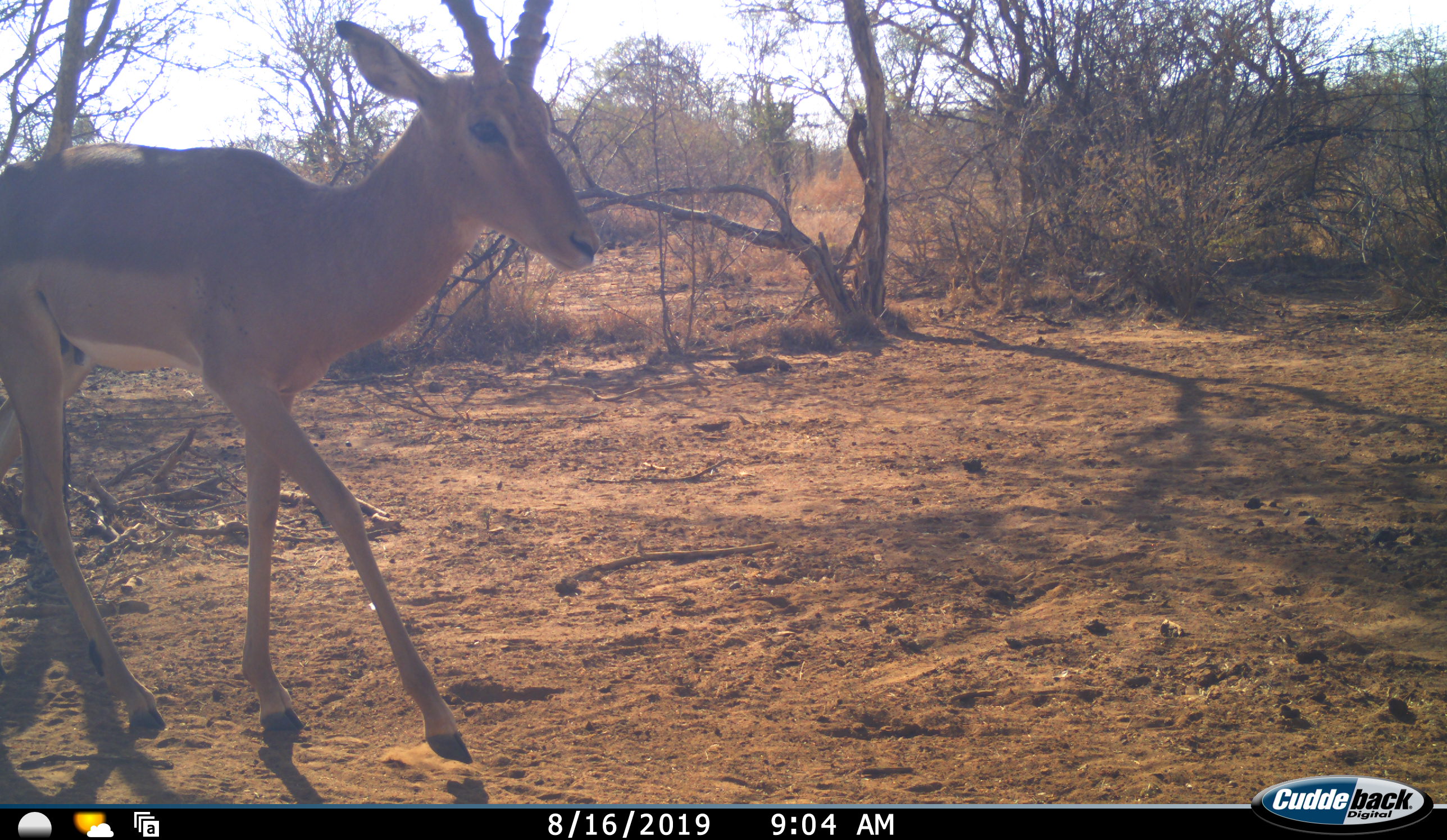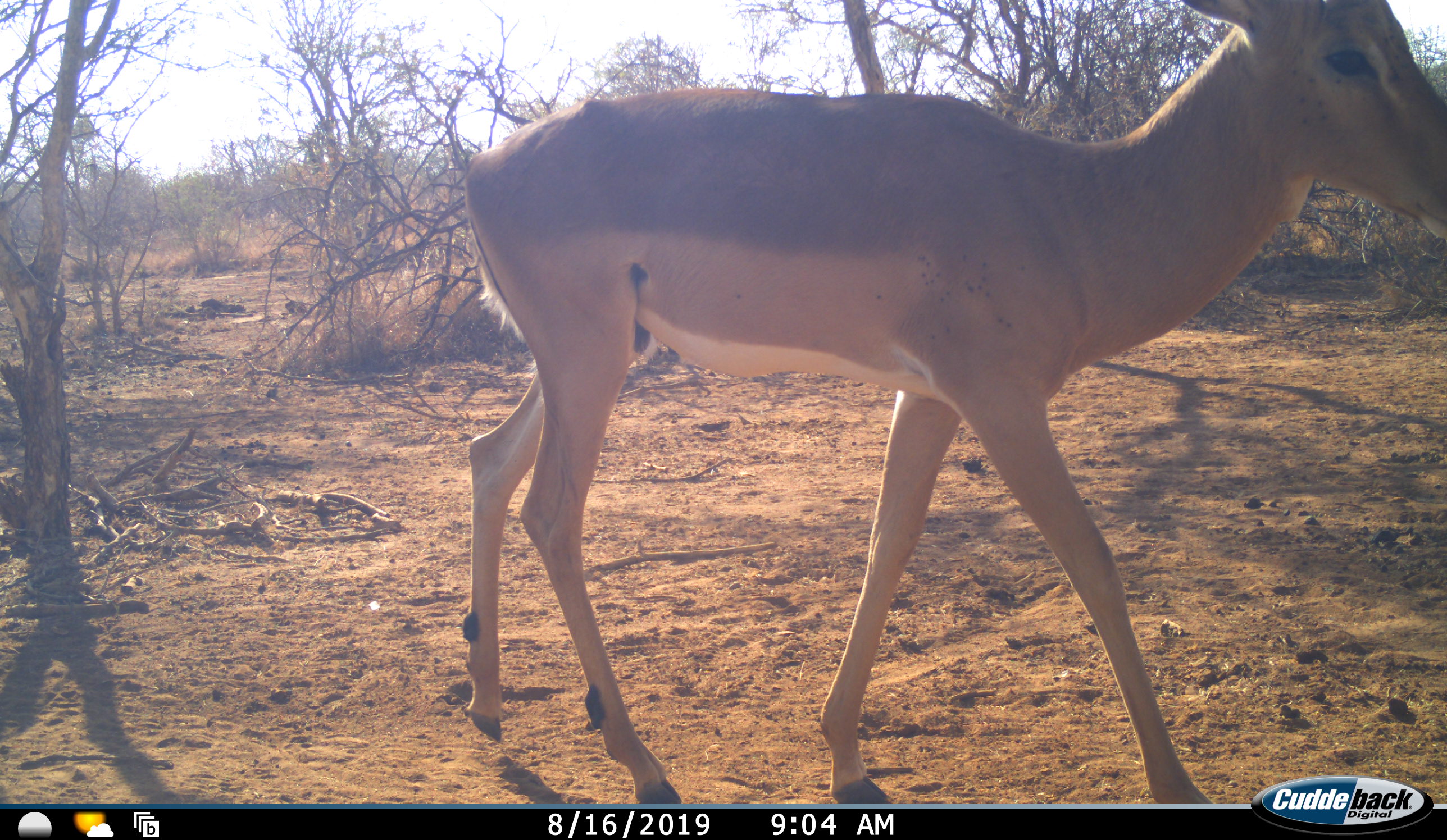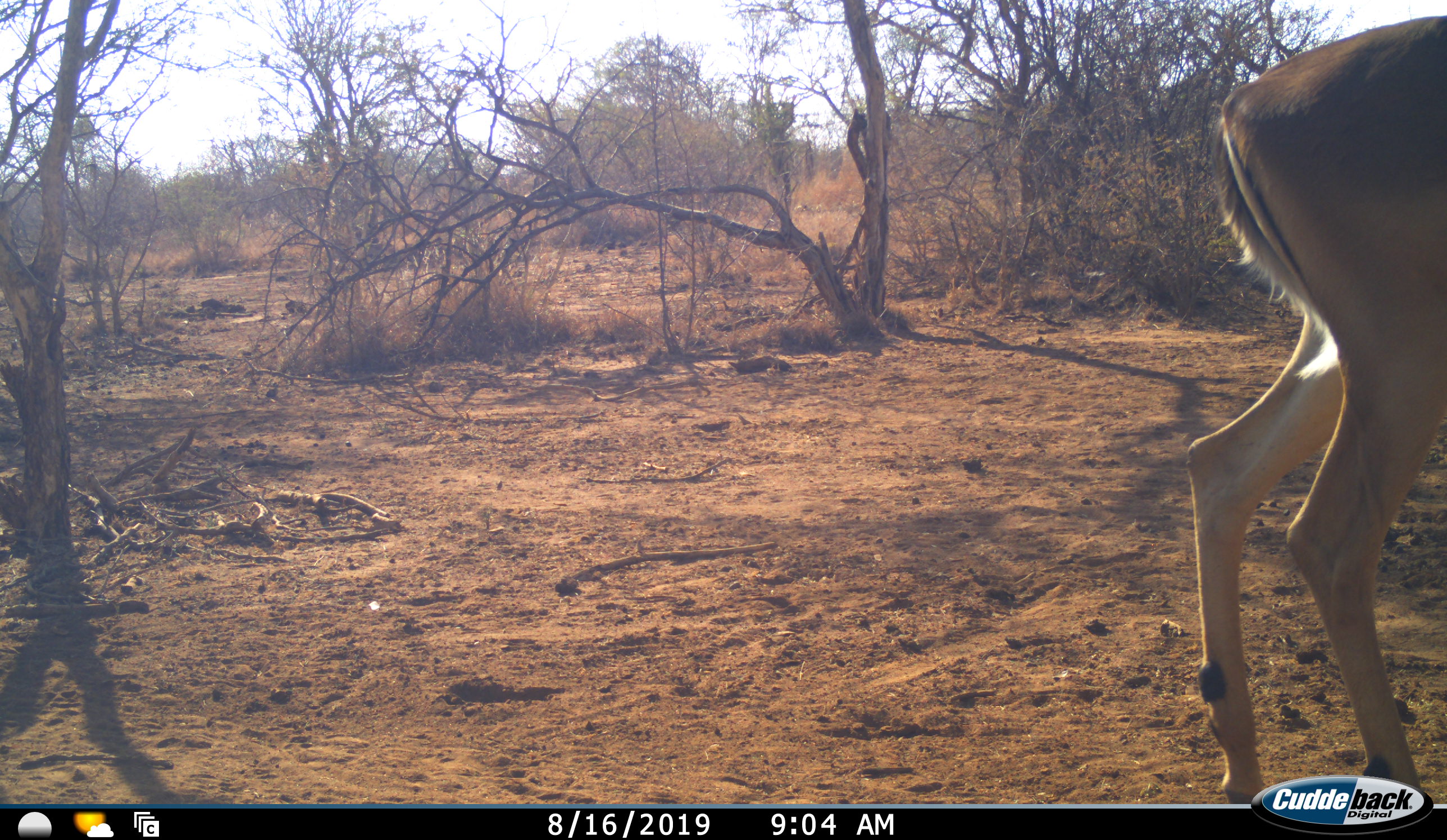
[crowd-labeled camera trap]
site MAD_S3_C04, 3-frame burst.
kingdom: Animalia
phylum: Chordata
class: Mammalia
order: Artiodactyla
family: Bovidae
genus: Aepyceros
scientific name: Aepyceros melampus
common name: impala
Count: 1.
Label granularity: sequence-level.